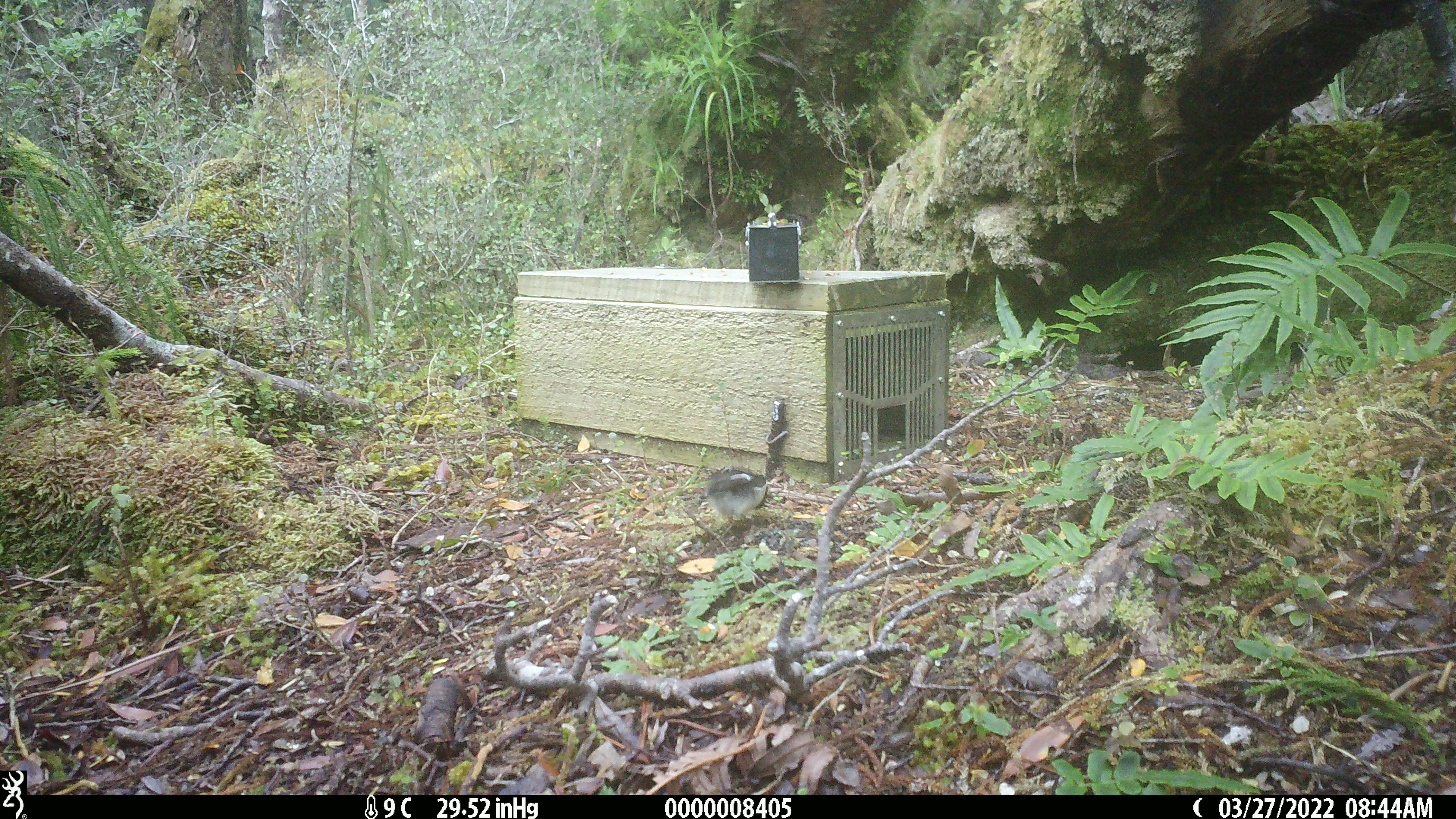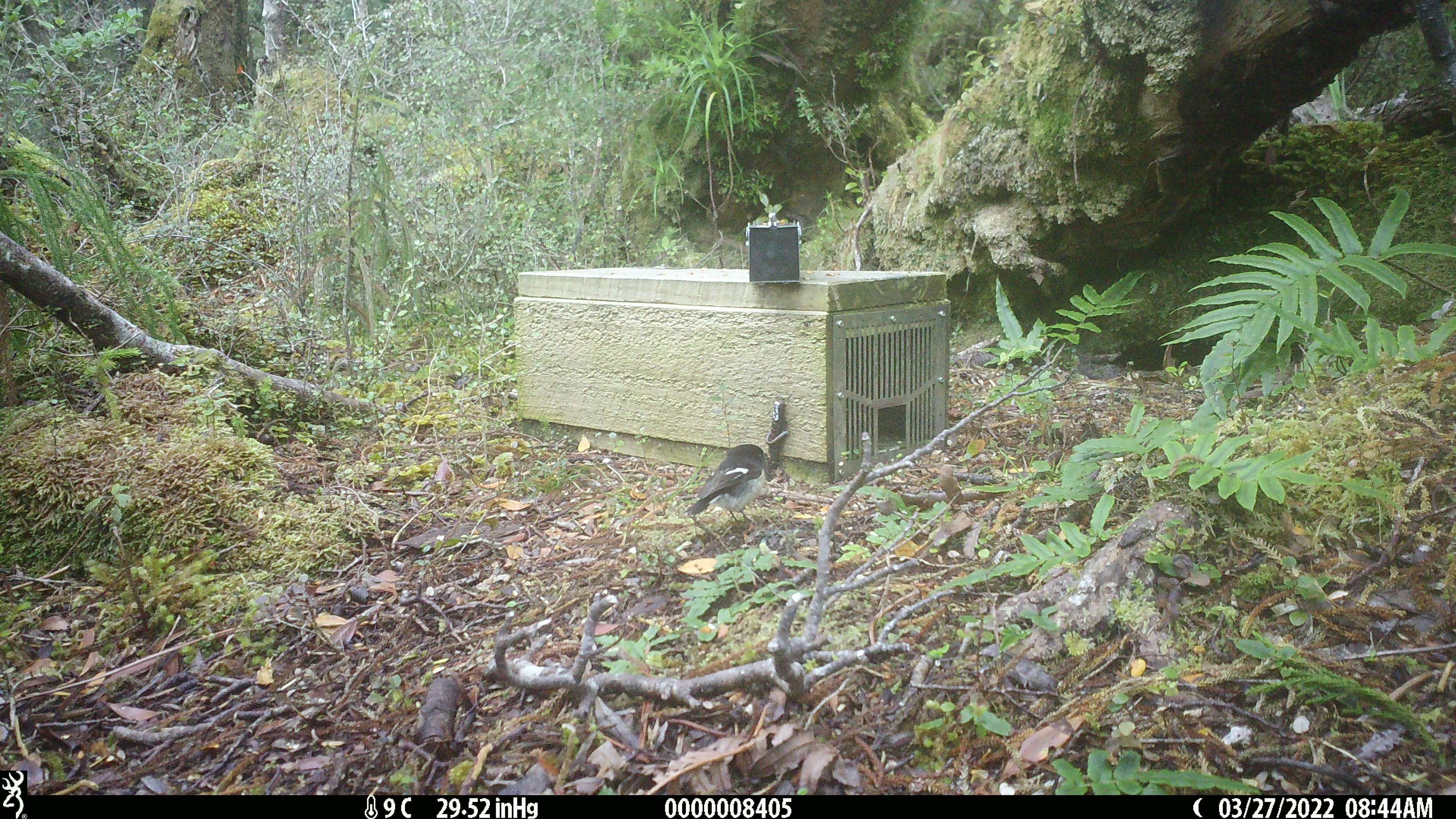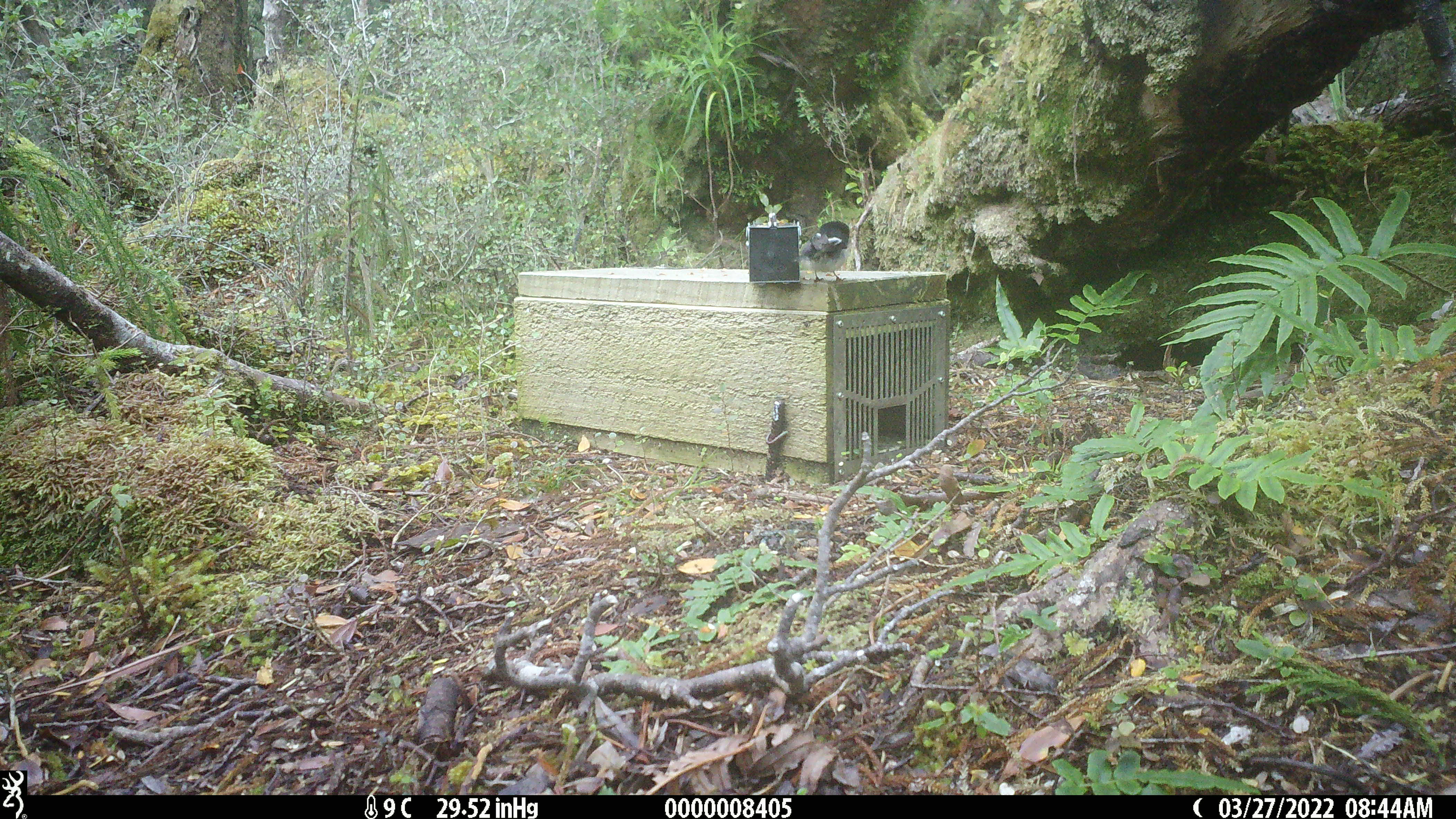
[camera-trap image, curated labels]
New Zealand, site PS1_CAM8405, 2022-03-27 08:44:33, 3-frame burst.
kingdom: Animalia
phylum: Chordata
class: Aves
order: Passeriformes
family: Petroicidae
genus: Petroica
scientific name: Petroica macrocephala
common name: tomtit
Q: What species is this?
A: Tomtit (Petroica macrocephala).